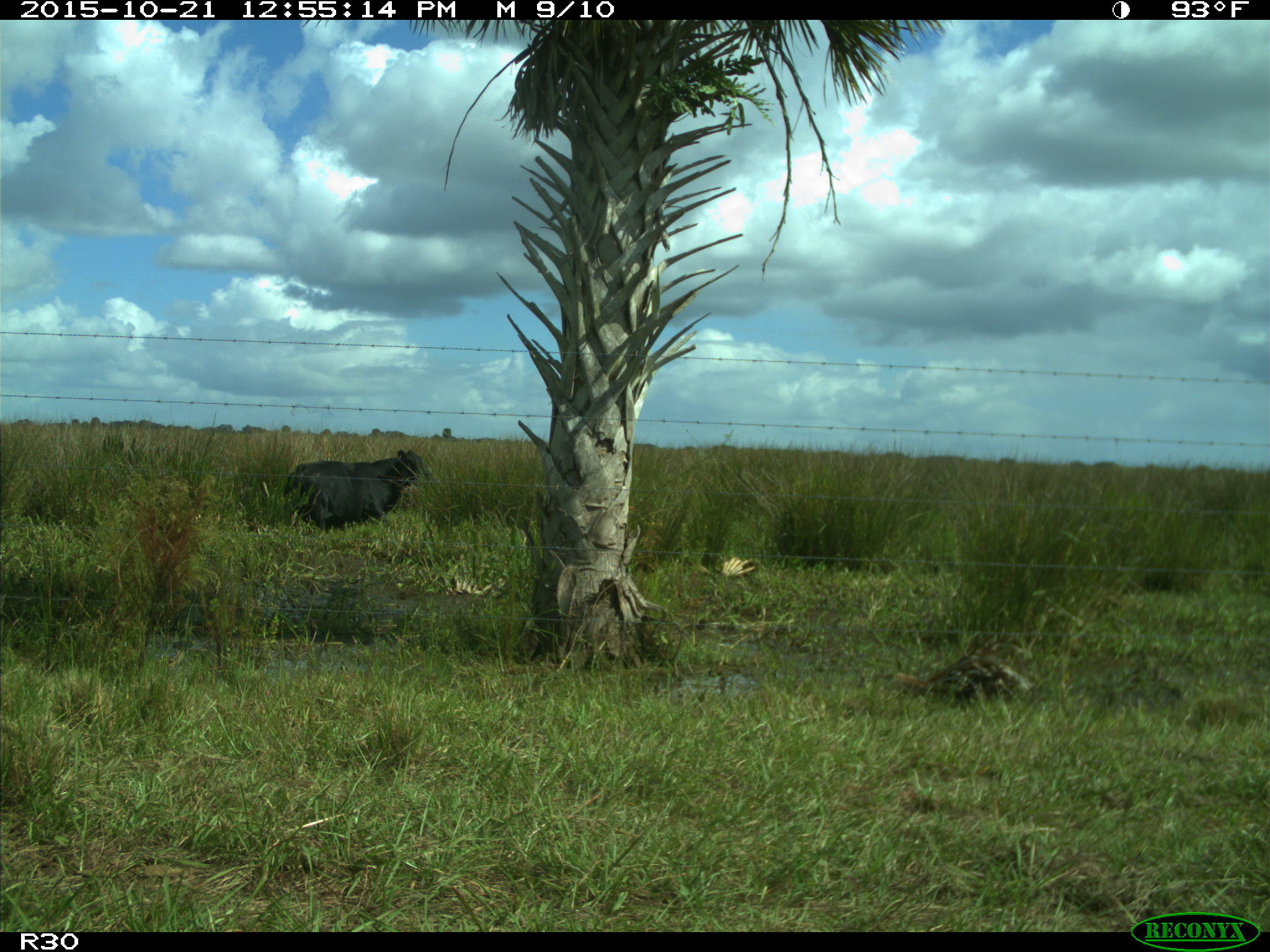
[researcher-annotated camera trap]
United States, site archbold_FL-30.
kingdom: Animalia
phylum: Chordata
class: Mammalia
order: Artiodactyla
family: Bovidae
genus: Bos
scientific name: Bos taurus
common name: domestic cow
Bos taurus (domestic cow).